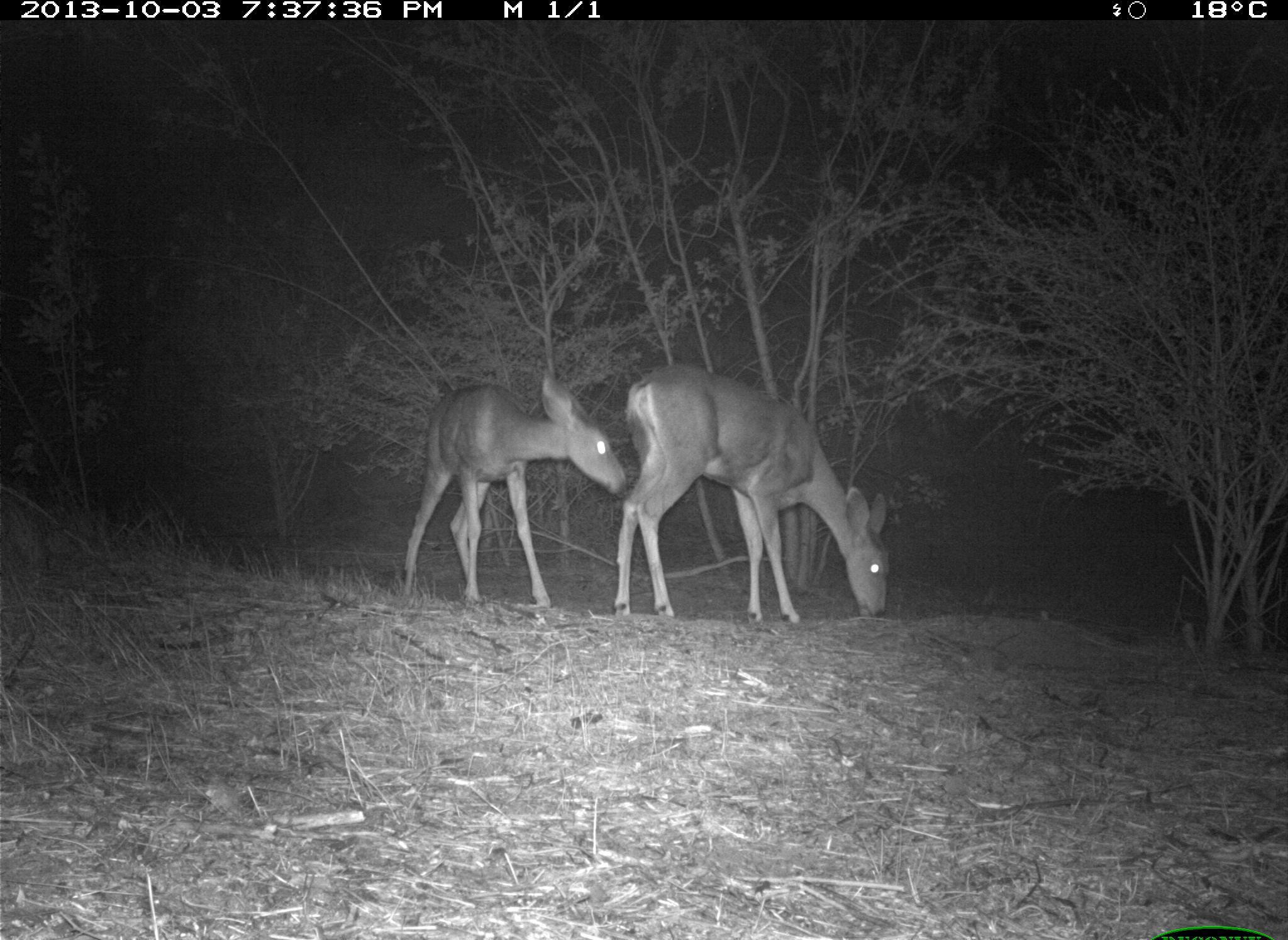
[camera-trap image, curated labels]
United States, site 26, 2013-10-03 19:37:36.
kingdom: Animalia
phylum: Chordata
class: Mammalia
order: Artiodactyla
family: Cervidae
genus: Odocoileus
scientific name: Odocoileus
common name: deer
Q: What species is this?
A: Deer (Odocoileus).